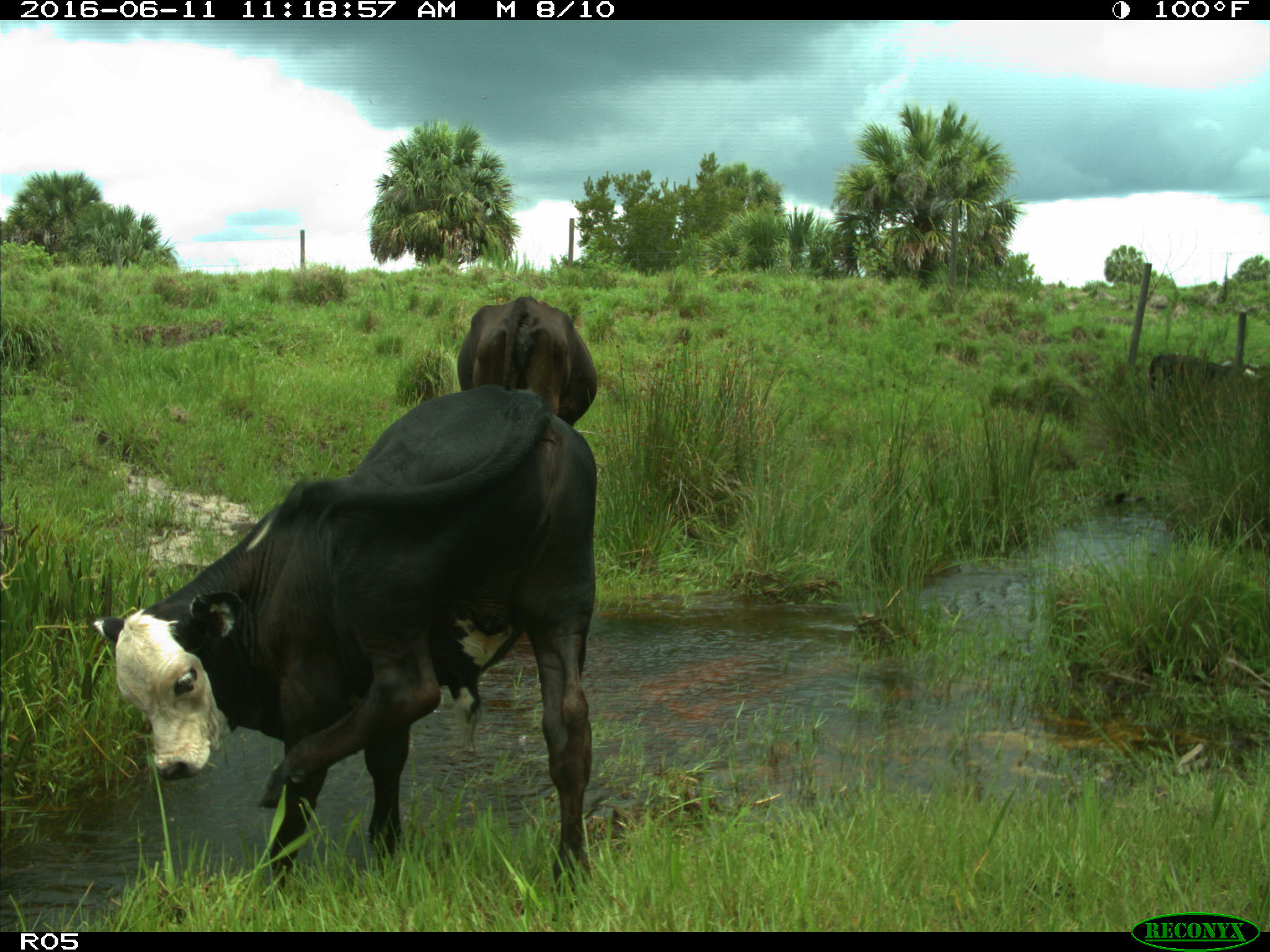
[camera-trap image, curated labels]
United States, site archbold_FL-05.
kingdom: Animalia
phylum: Chordata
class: Mammalia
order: Artiodactyla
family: Bovidae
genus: Bos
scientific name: Bos taurus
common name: domestic cow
Bos taurus (domestic cow).